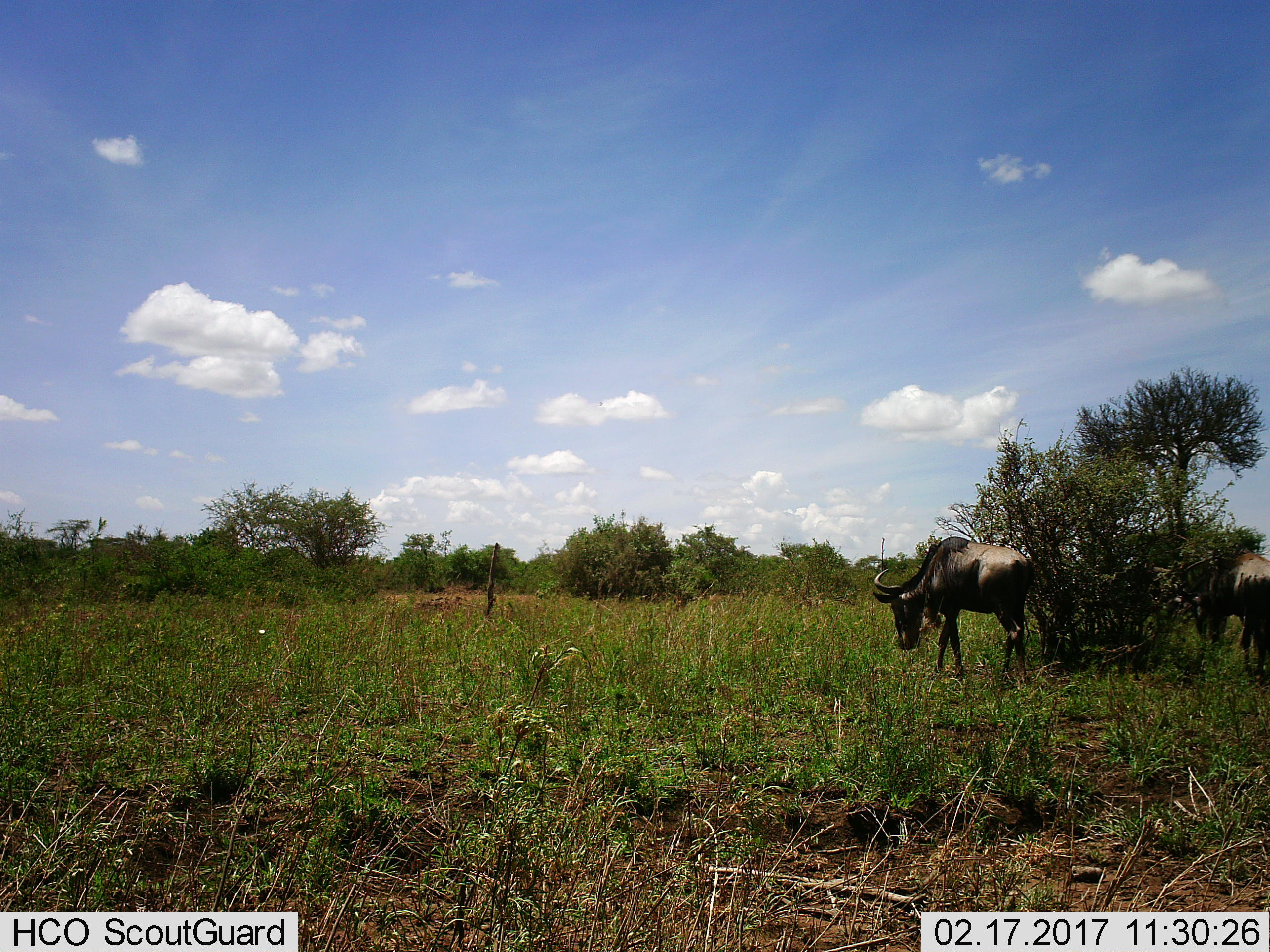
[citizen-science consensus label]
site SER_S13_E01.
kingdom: Animalia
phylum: Chordata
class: Mammalia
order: Artiodactyla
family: Bovidae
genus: Connochaetes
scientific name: Connochaetes taurinus taurinus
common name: blue wildebeest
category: wildebeestblue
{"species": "wildebeestblue (blue wildebeest) (Connochaetes taurinus taurinus)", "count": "2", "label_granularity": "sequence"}